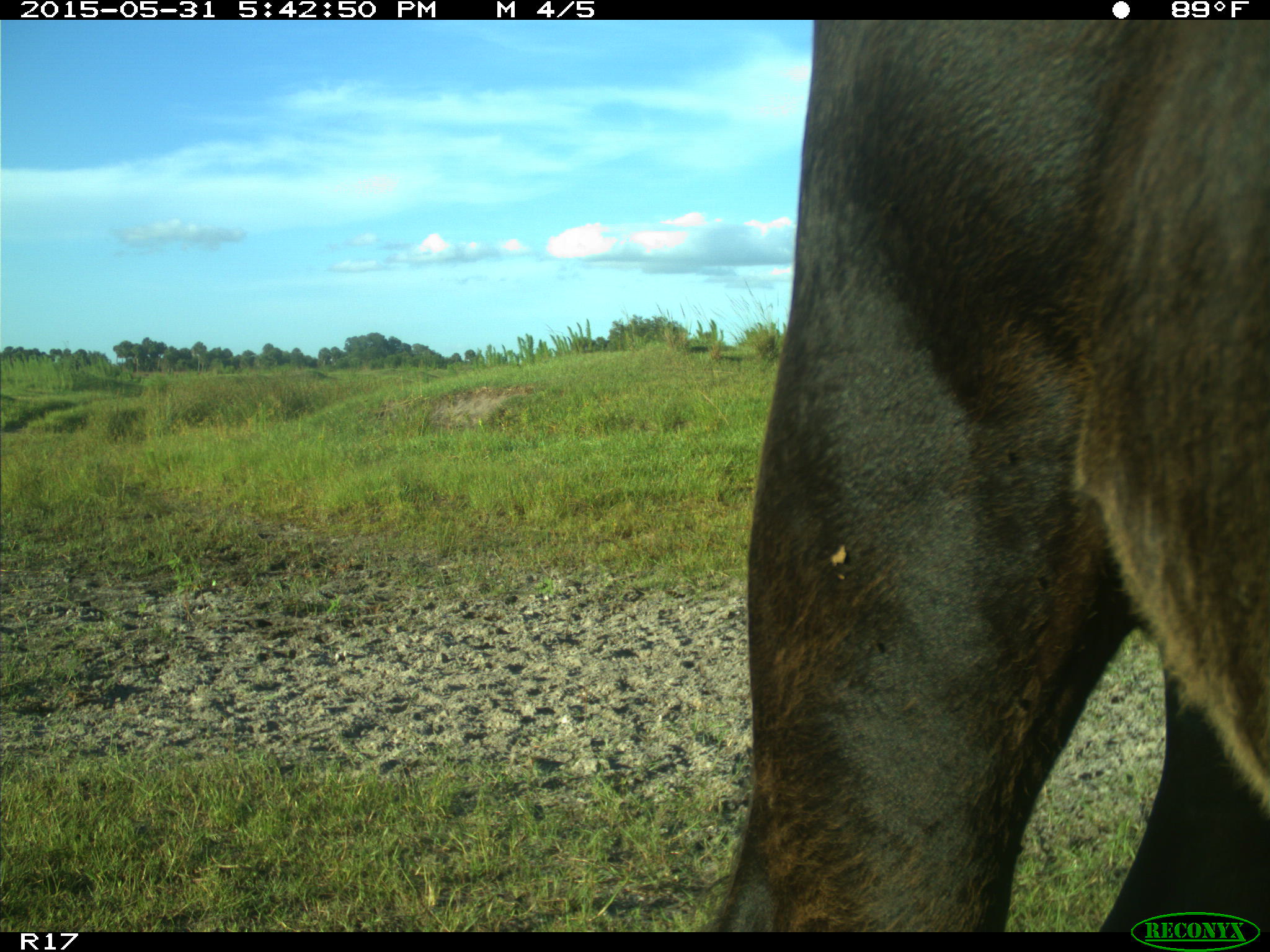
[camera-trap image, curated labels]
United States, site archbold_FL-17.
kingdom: Animalia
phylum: Chordata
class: Mammalia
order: Artiodactyla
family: Bovidae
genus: Bos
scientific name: Bos taurus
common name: domestic cow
Bos taurus (domestic cow).